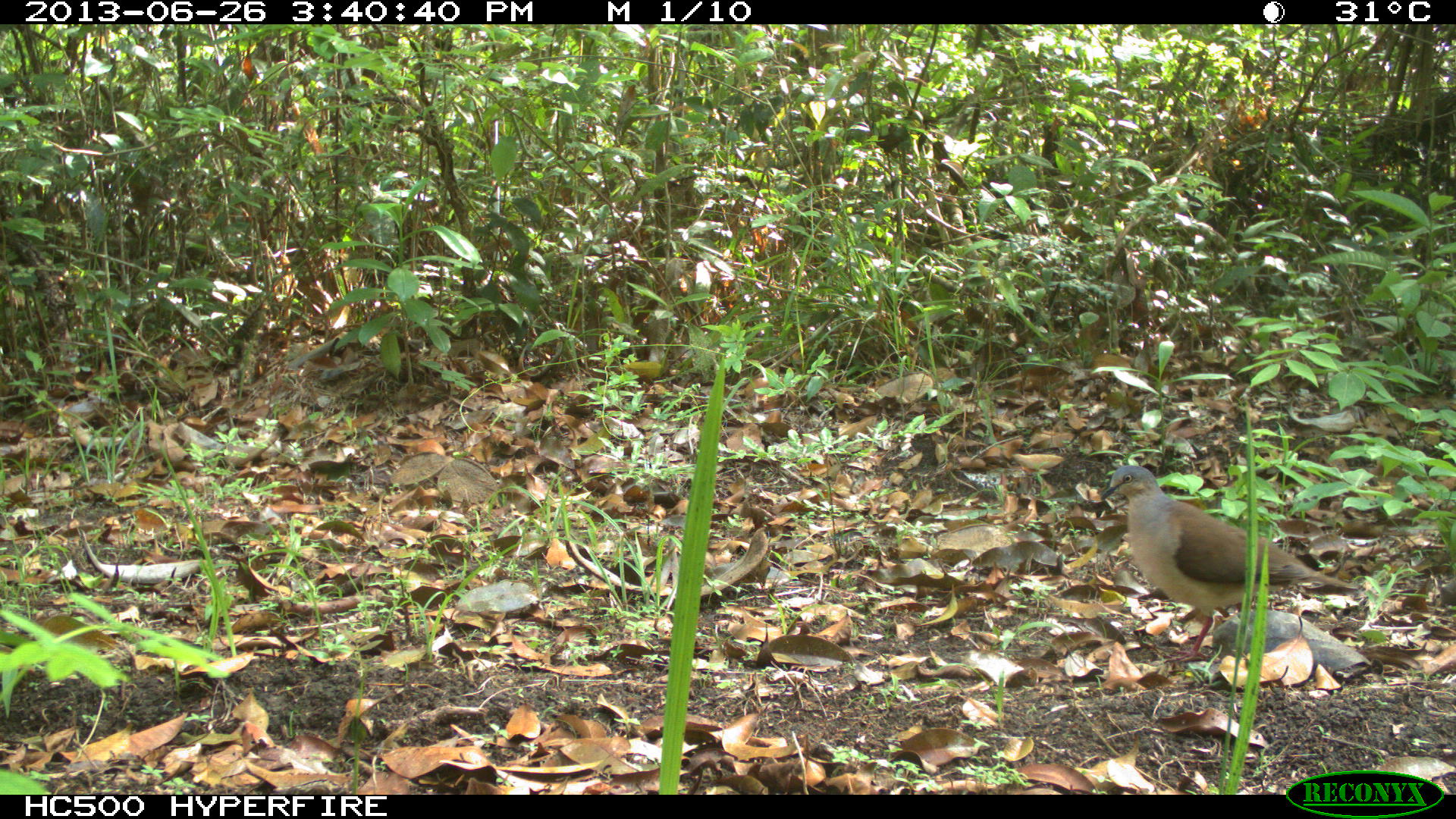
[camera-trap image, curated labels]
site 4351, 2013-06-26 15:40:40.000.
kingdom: Animalia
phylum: Chordata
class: Aves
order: Columbiformes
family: Columbidae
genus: Leptotila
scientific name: Leptotila plumbeiceps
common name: gray-headed dove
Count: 1.